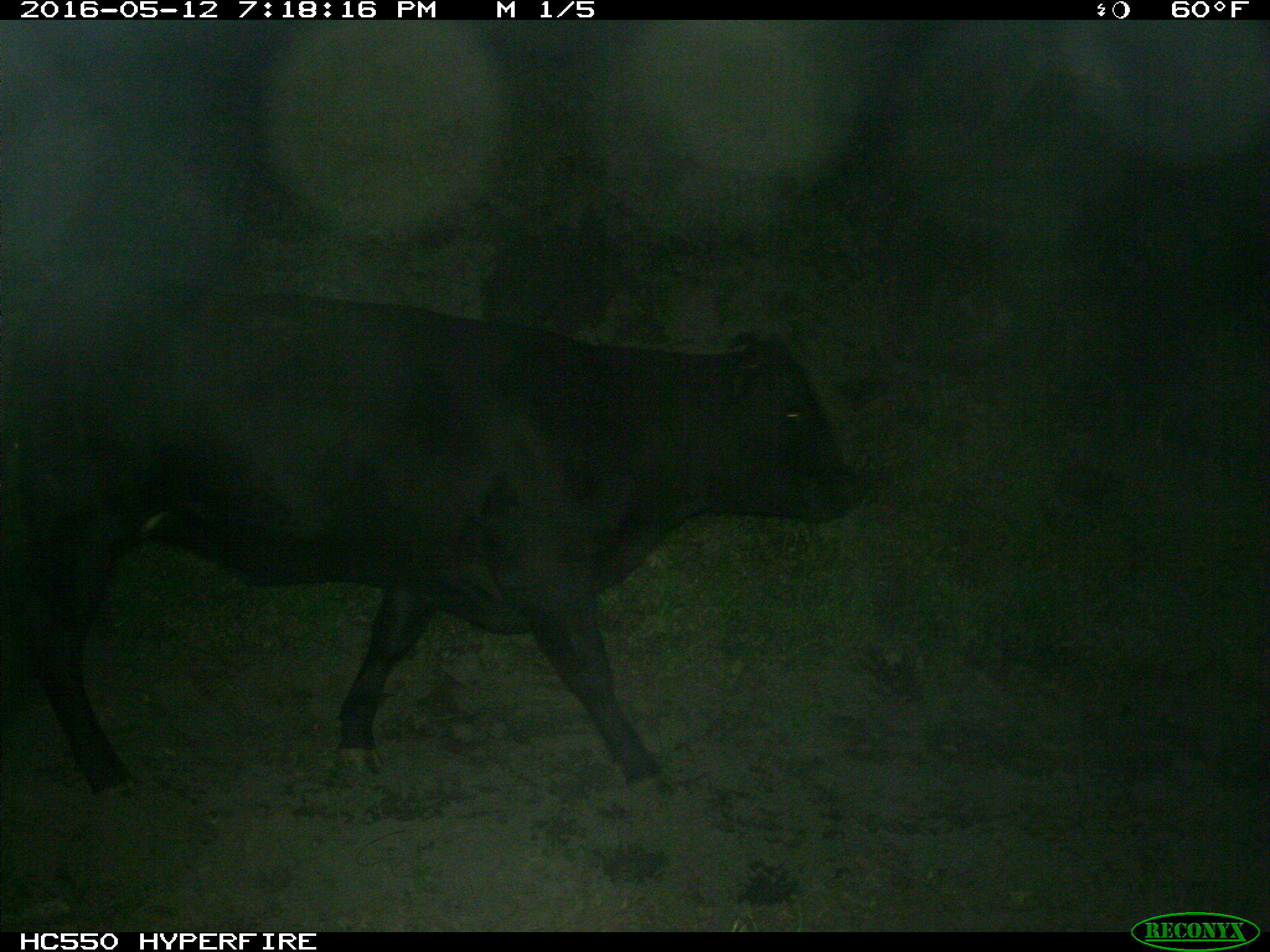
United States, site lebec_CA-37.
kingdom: Animalia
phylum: Chordata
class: Mammalia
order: Artiodactyla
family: Bovidae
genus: Bos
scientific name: Bos taurus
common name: domestic cow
Bos taurus (domestic cow).